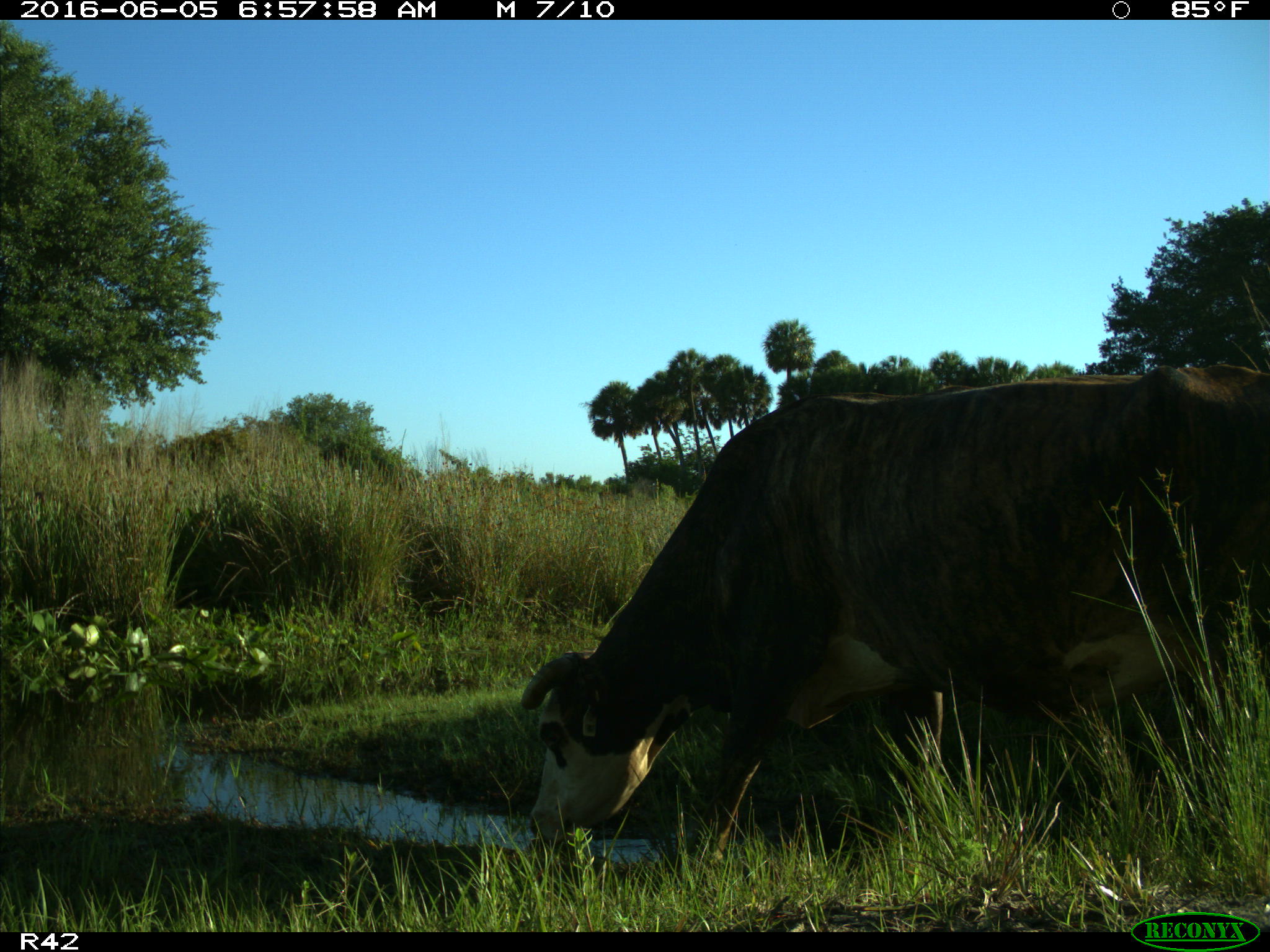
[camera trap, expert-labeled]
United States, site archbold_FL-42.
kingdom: Animalia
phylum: Chordata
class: Mammalia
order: Artiodactyla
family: Bovidae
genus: Bos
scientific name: Bos taurus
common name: domestic cow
Bos taurus (domestic cow).